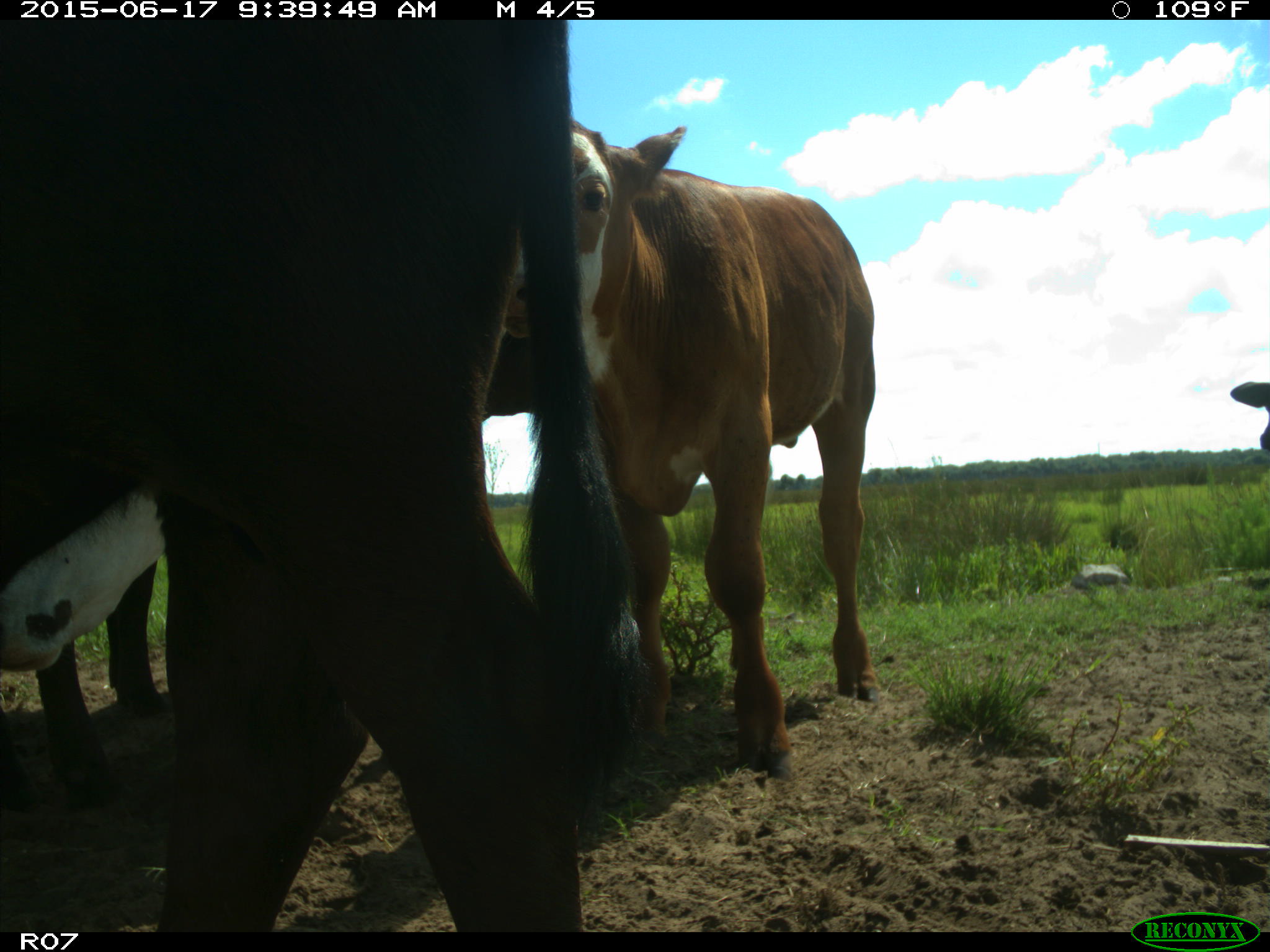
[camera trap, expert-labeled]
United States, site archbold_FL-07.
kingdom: Animalia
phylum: Chordata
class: Mammalia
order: Artiodactyla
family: Bovidae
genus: Bos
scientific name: Bos taurus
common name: domestic cow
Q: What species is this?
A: Bos taurus (domestic cow).